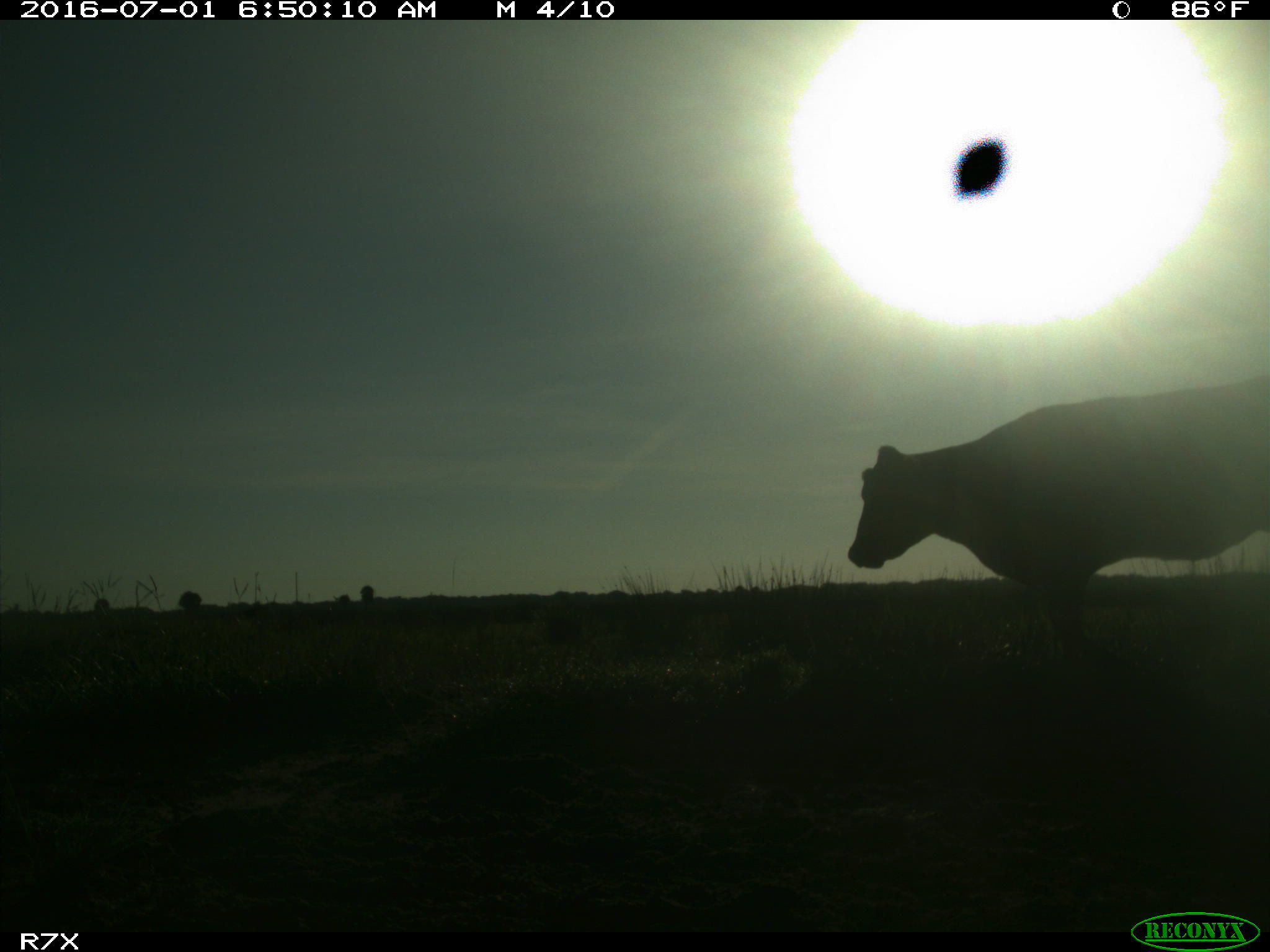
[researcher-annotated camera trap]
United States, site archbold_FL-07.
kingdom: Animalia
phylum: Chordata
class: Mammalia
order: Artiodactyla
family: Bovidae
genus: Bos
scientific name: Bos taurus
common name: domestic cow